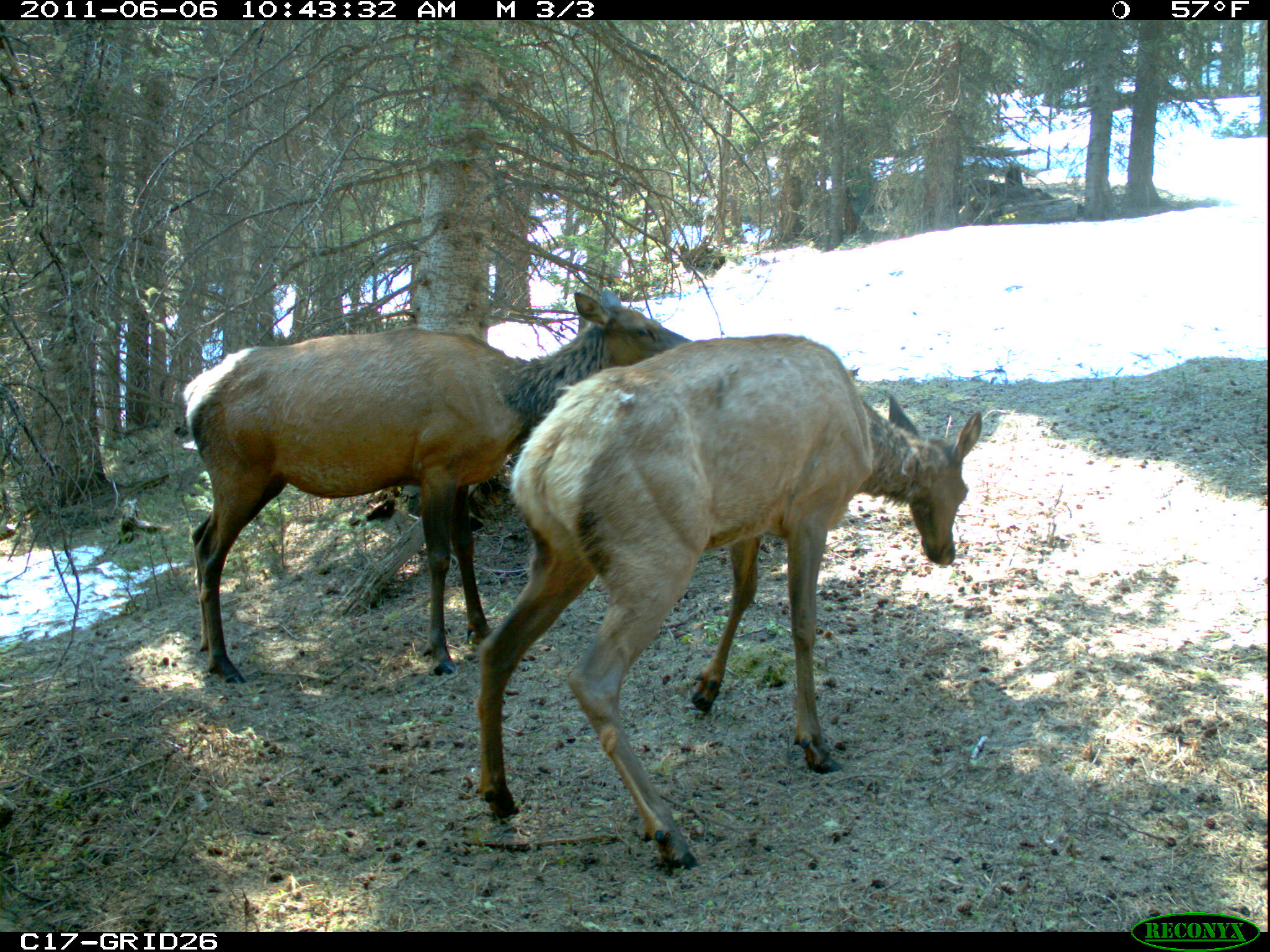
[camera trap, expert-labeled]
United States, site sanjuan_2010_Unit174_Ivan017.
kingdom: Animalia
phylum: Chordata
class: Mammalia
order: Artiodactyla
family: Cervidae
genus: Cervus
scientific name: Cervus elaphus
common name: red deer